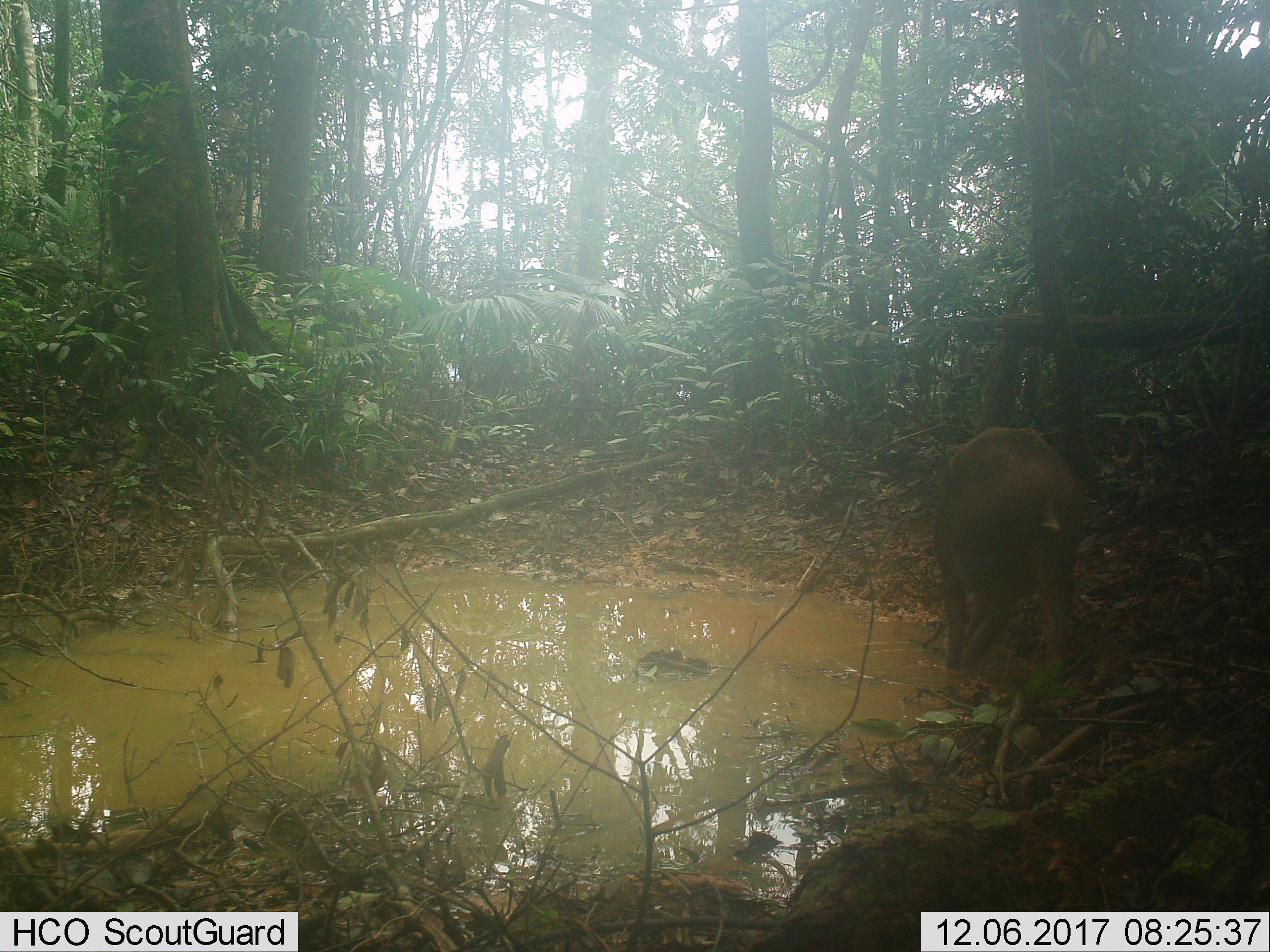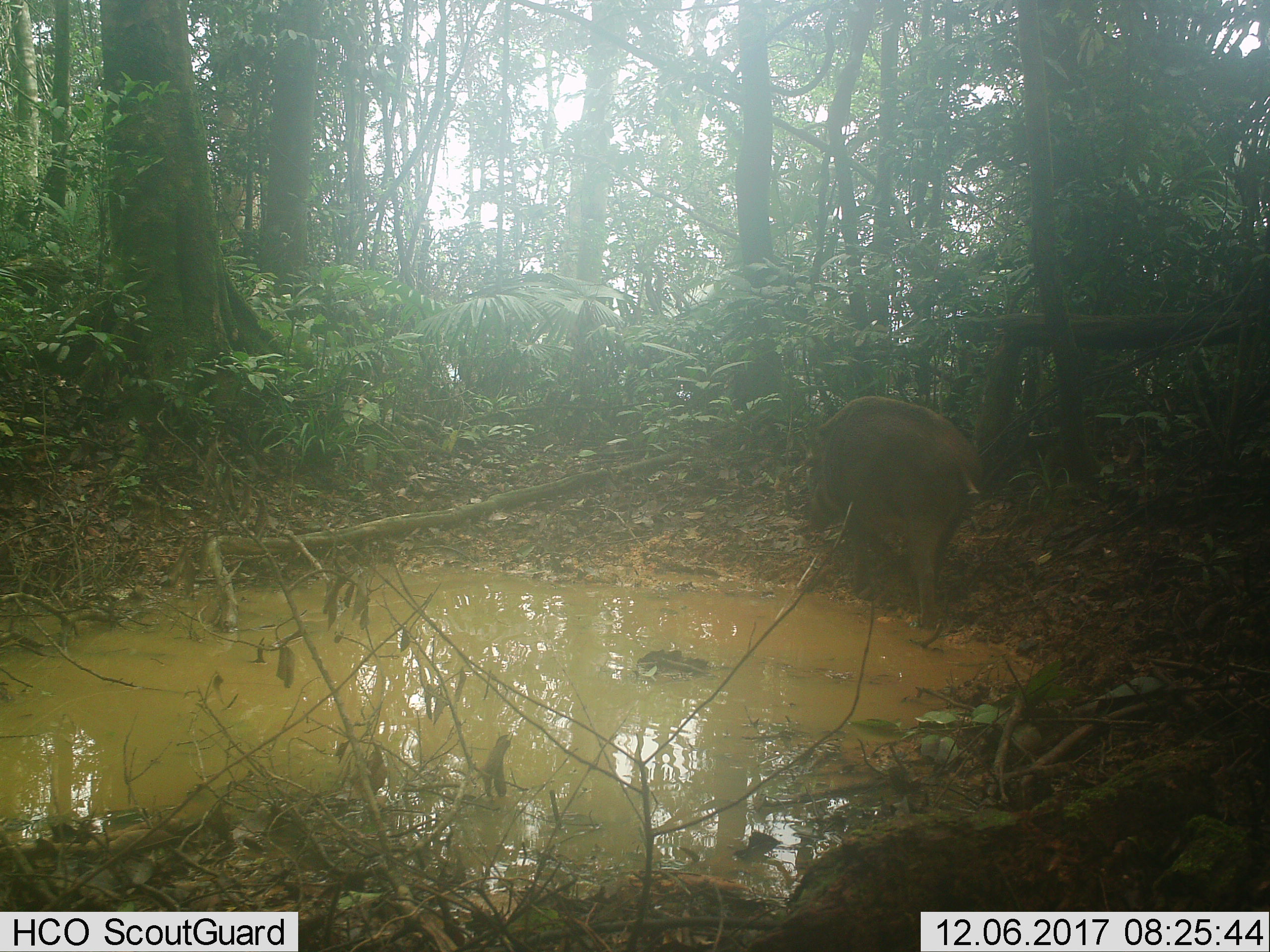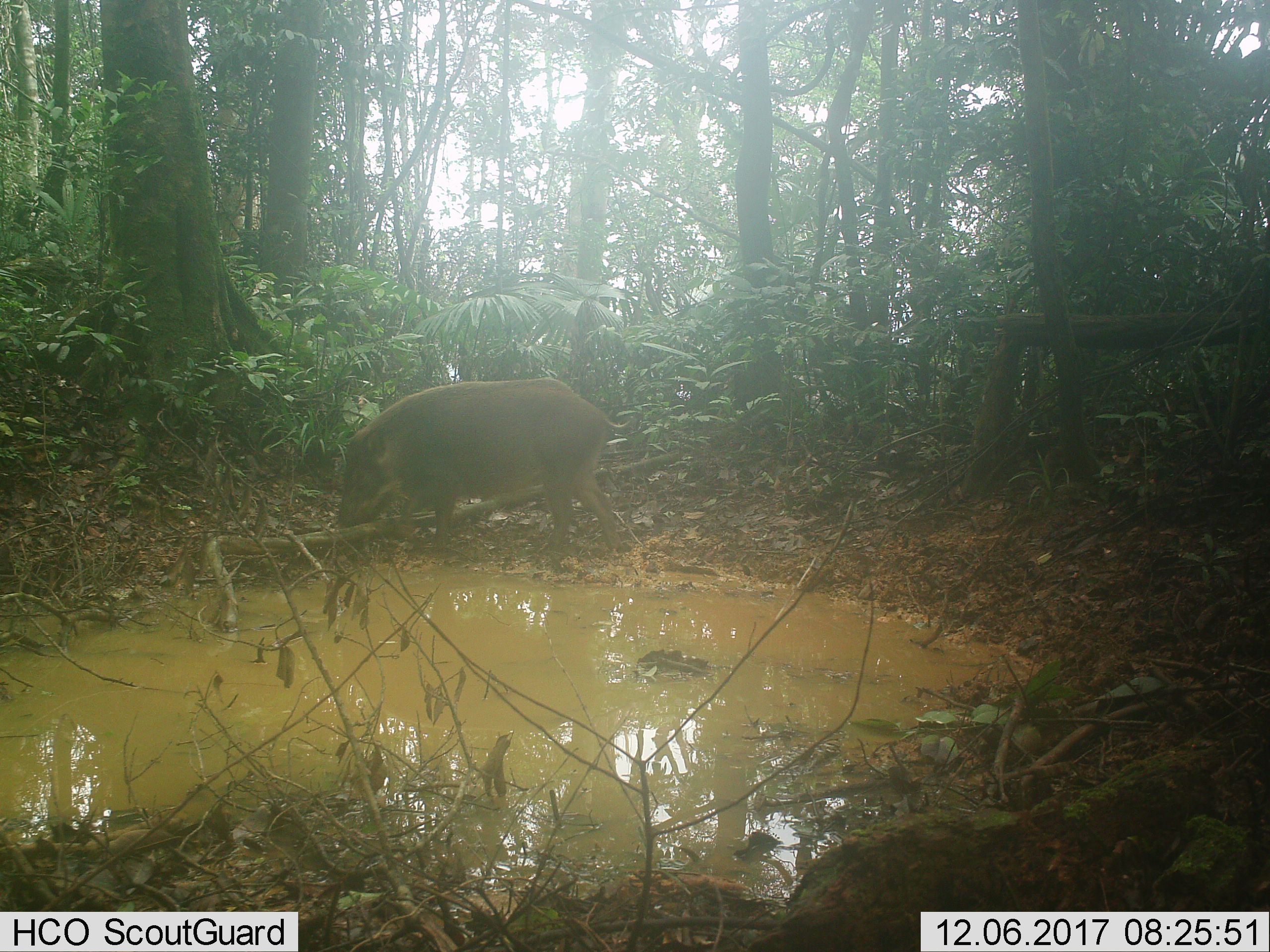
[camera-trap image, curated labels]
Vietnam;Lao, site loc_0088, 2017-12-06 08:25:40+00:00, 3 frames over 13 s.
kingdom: Animalia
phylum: Chordata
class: Mammalia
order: Artiodactyla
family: Suidae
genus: Sus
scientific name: Sus scrofa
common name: eurasian wild pig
Eurasian wild pig (Sus scrofa). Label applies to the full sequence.